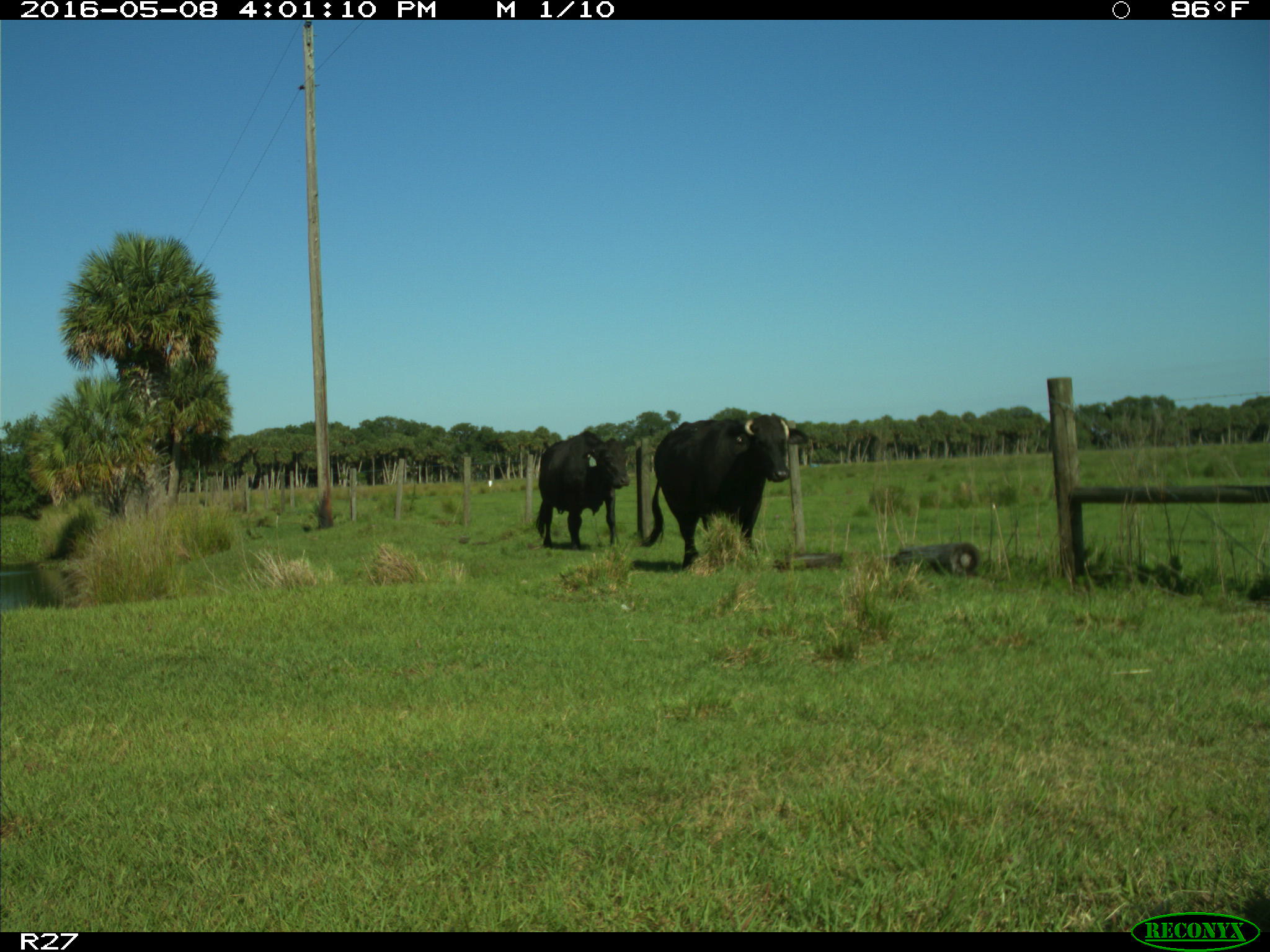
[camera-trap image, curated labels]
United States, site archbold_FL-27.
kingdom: Animalia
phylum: Chordata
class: Mammalia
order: Artiodactyla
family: Bovidae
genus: Bos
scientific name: Bos taurus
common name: domestic cow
Bos taurus (domestic cow).